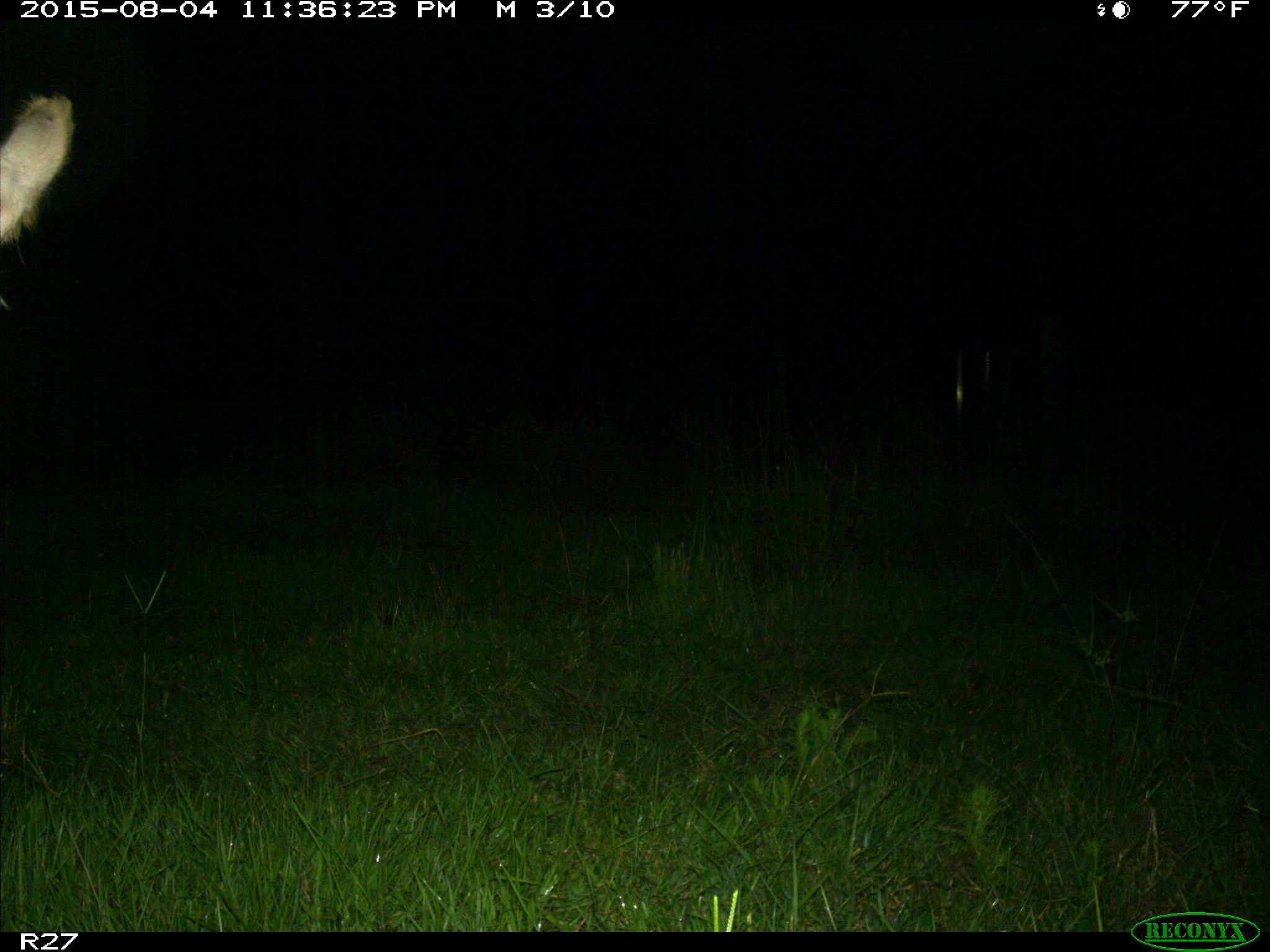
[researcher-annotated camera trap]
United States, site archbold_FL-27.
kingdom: Animalia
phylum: Chordata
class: Mammalia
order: Artiodactyla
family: Bovidae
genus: Bos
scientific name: Bos taurus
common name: domestic cow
Bos taurus (domestic cow).